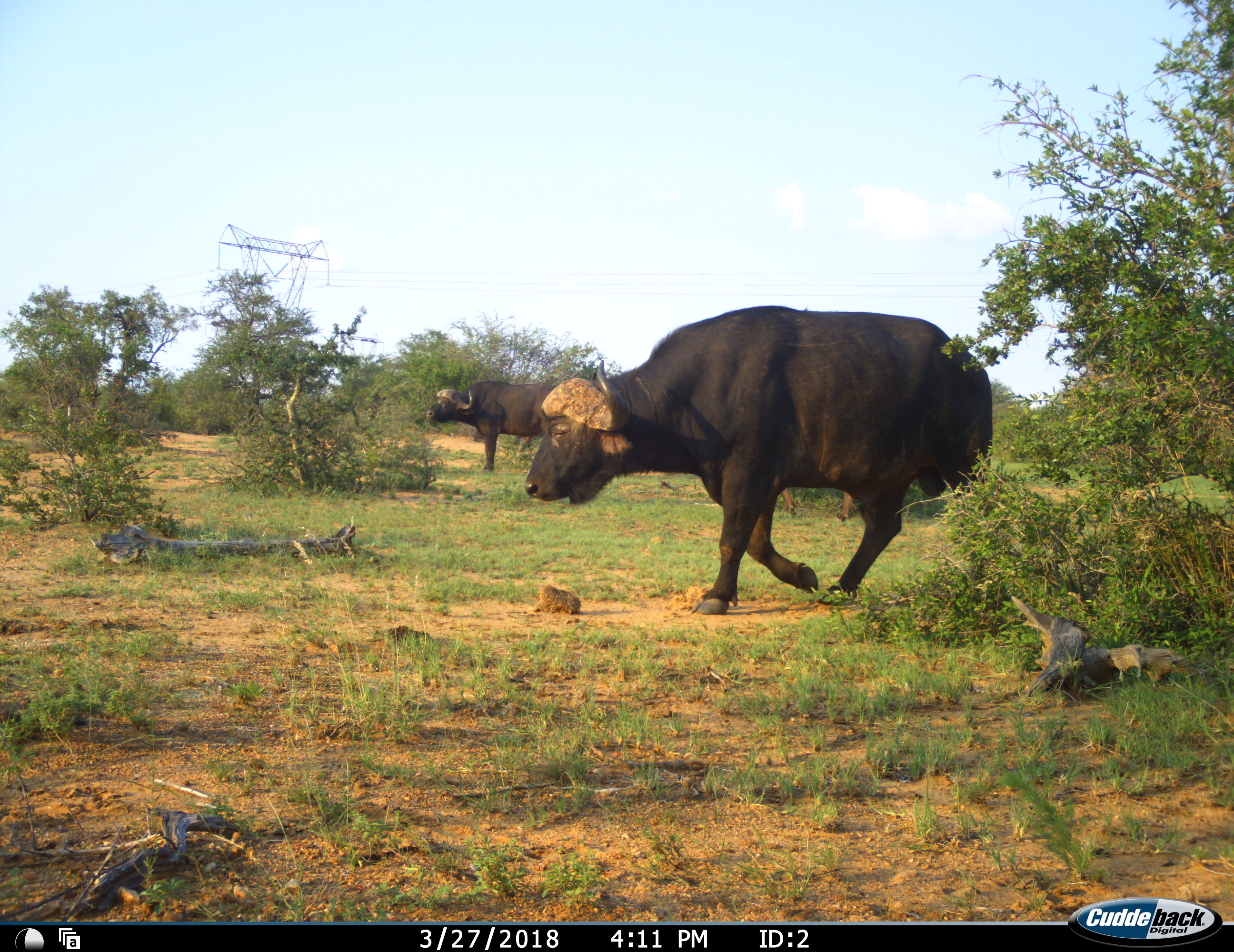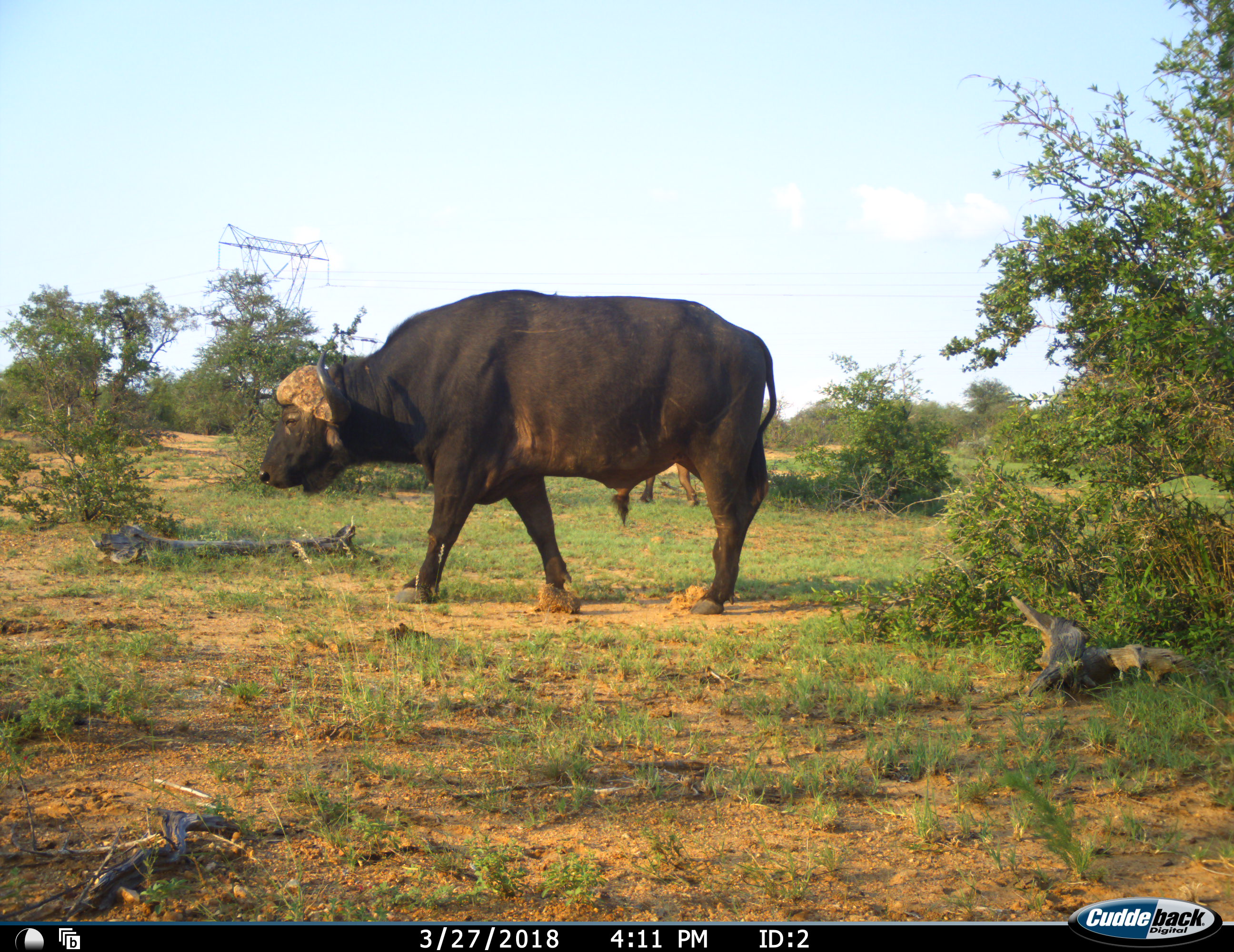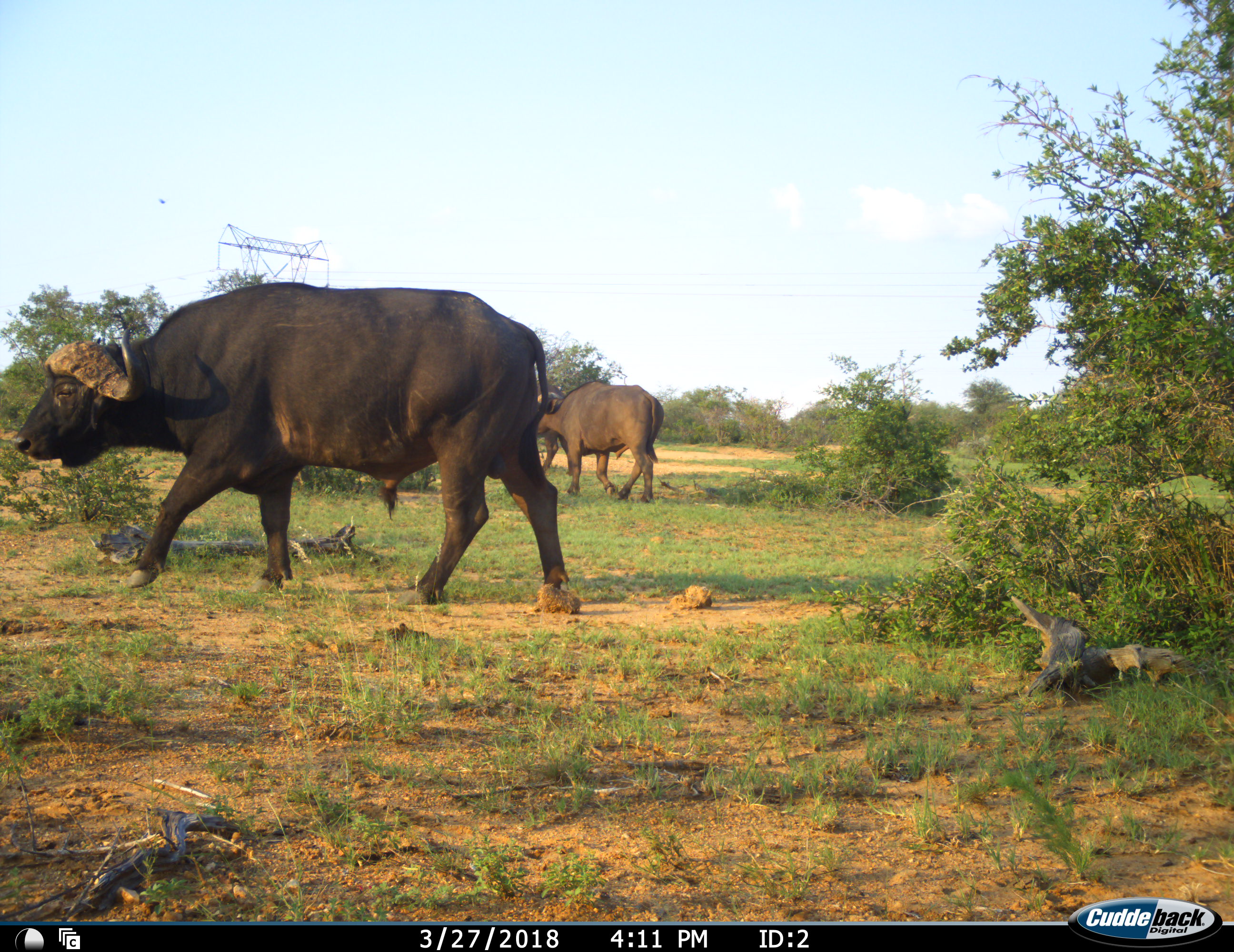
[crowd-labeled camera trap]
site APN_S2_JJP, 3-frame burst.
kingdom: Animalia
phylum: Chordata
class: Mammalia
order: Artiodactyla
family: Bovidae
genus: Syncerus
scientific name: Syncerus caffer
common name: african buffalo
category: buffalo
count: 3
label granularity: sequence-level